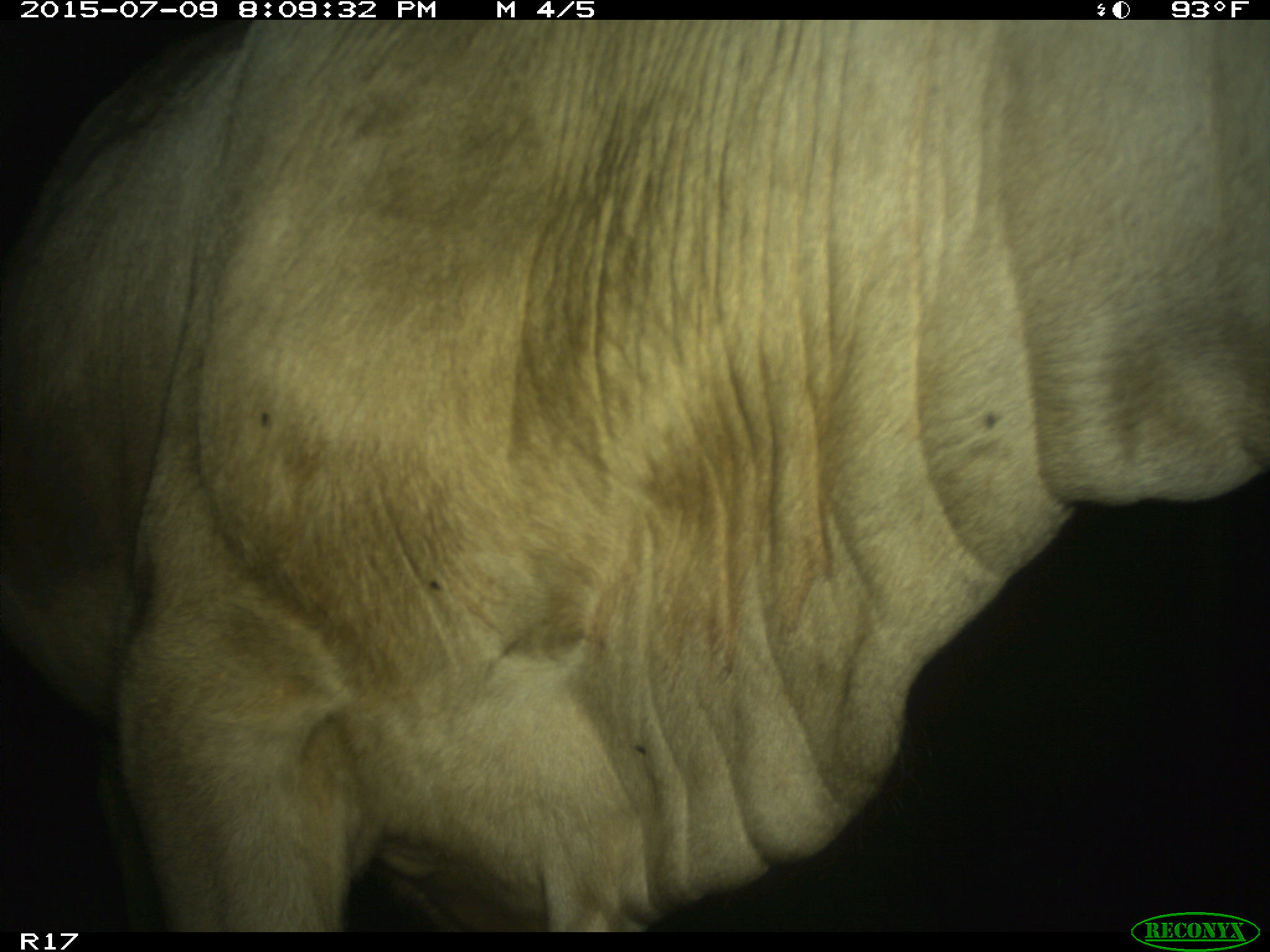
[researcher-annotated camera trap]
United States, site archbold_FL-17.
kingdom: Animalia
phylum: Chordata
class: Mammalia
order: Artiodactyla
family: Bovidae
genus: Bos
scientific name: Bos taurus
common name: domestic cow